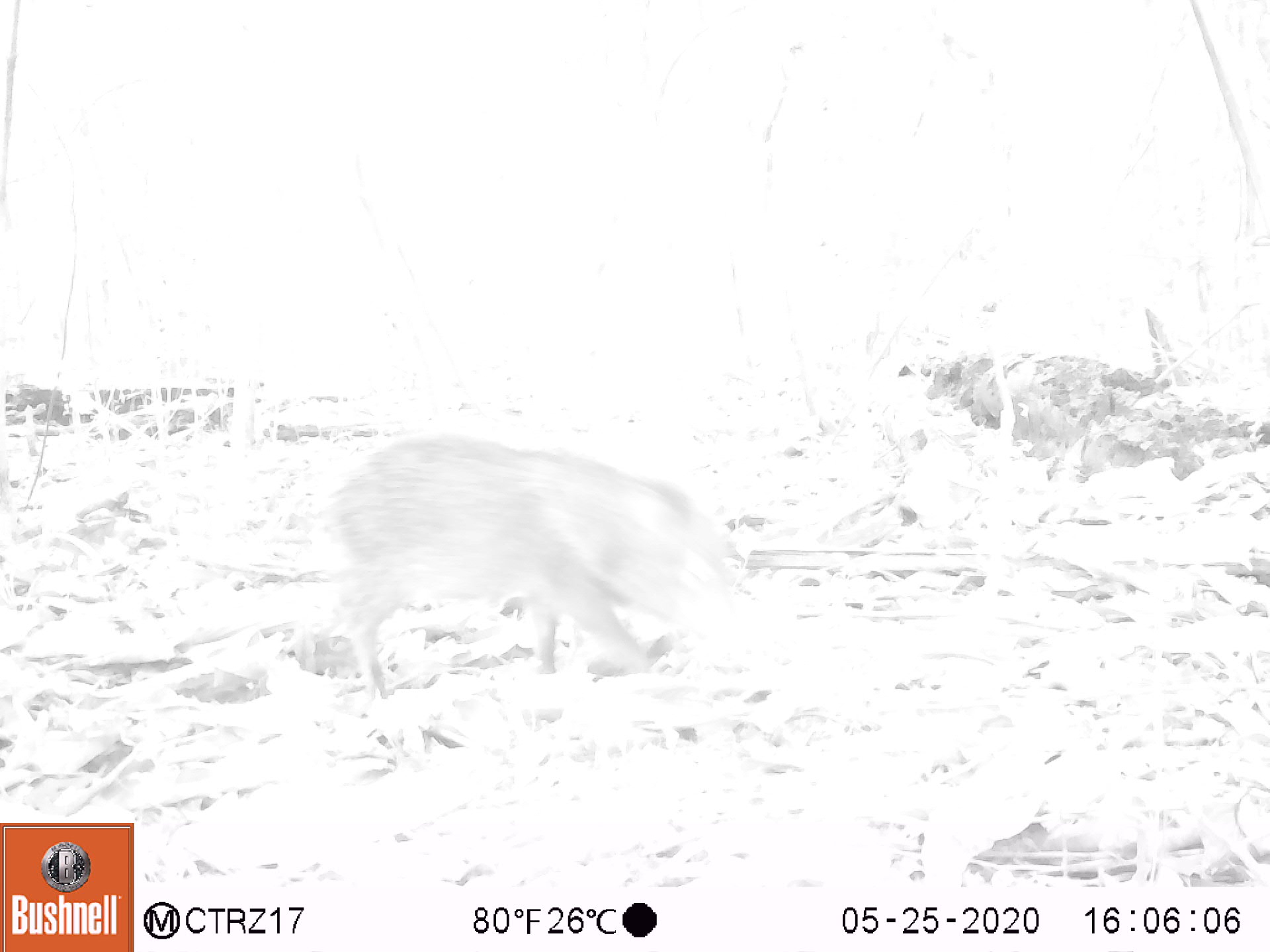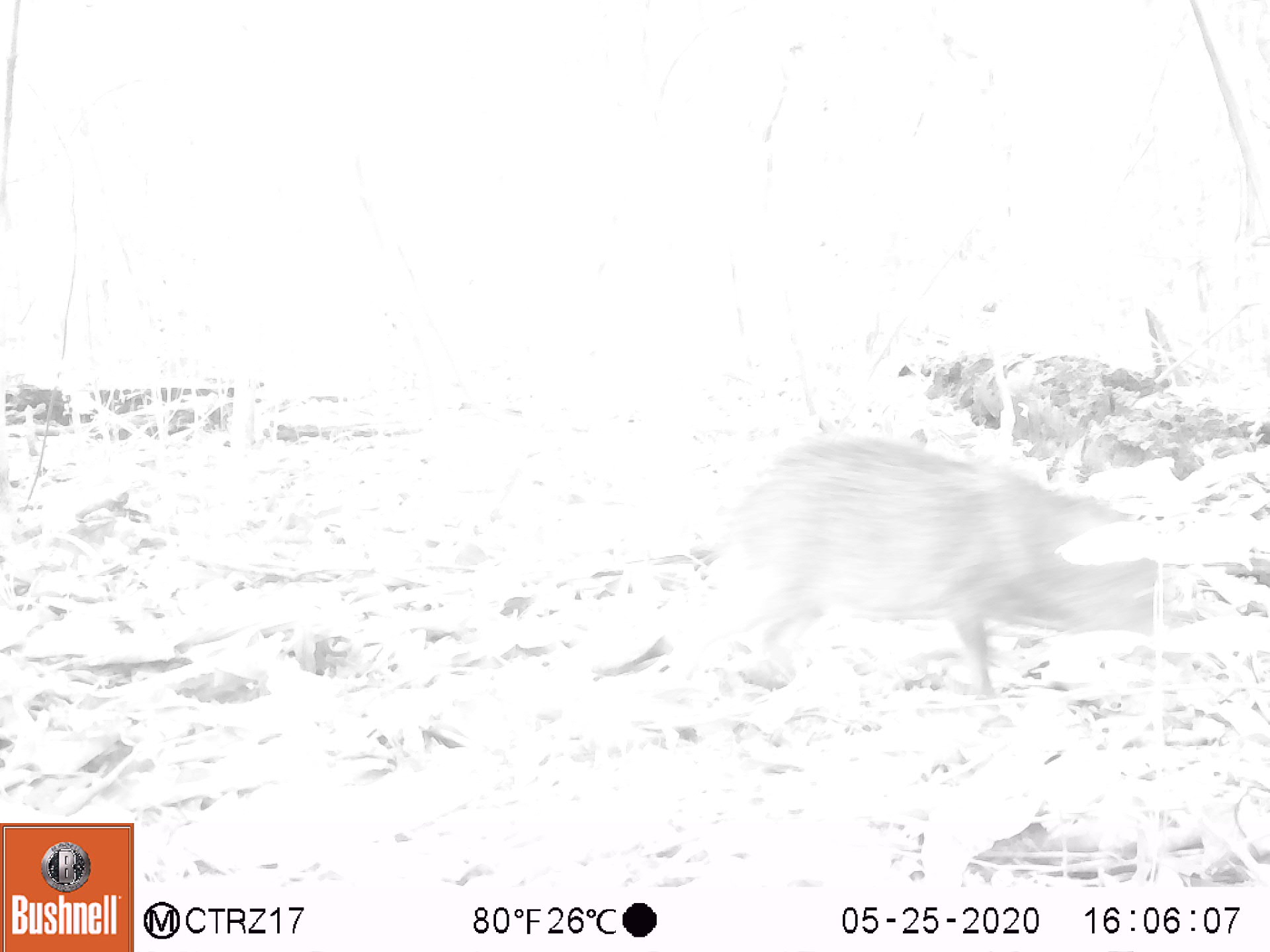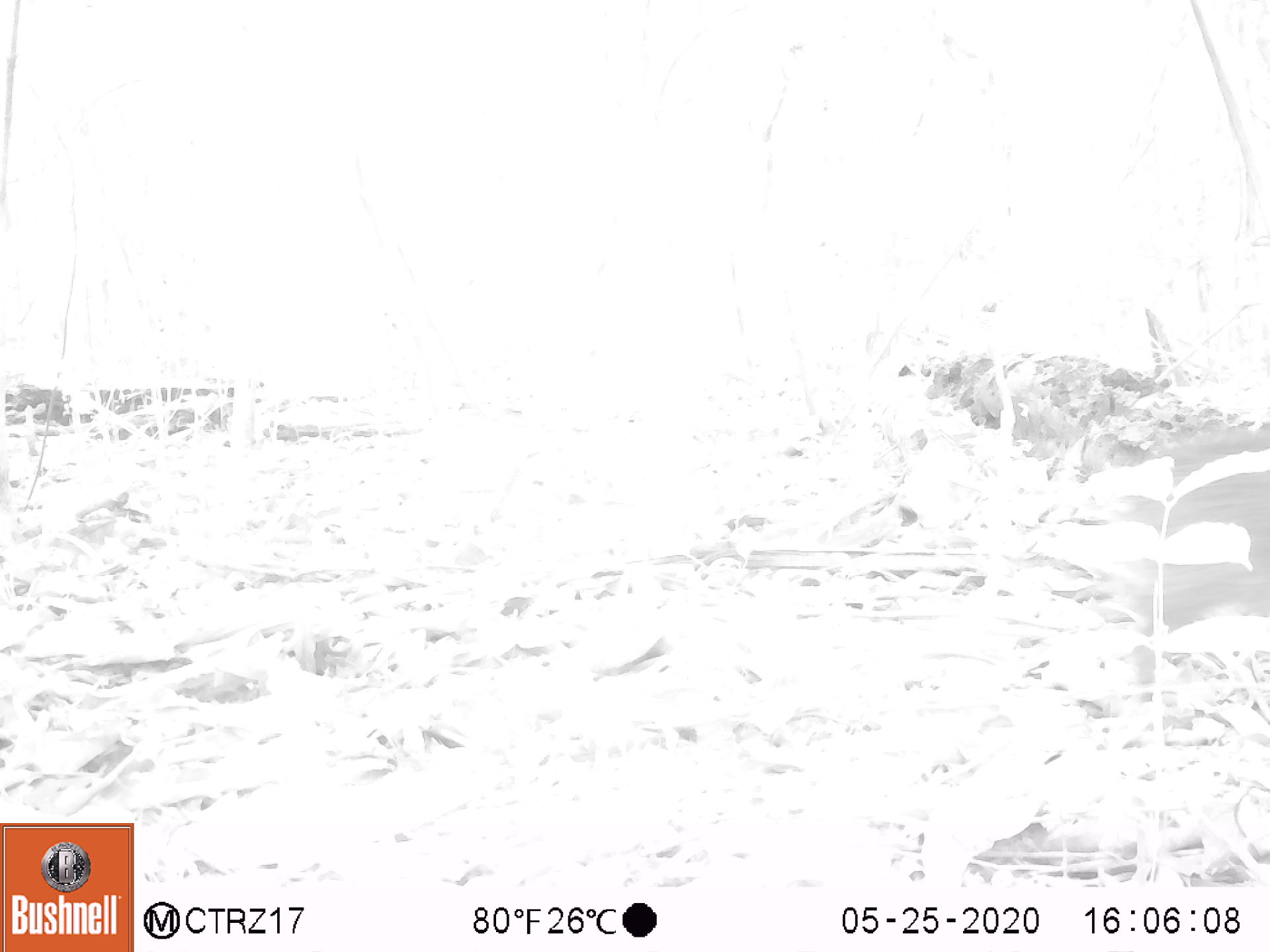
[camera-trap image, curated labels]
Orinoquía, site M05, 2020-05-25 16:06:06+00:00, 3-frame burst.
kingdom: Animalia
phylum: Chordata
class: Mammalia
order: Artiodactyla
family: Tayassuidae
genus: Pecari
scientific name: Pecari tajacu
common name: collared peccary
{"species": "collared peccary (Pecari tajacu)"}